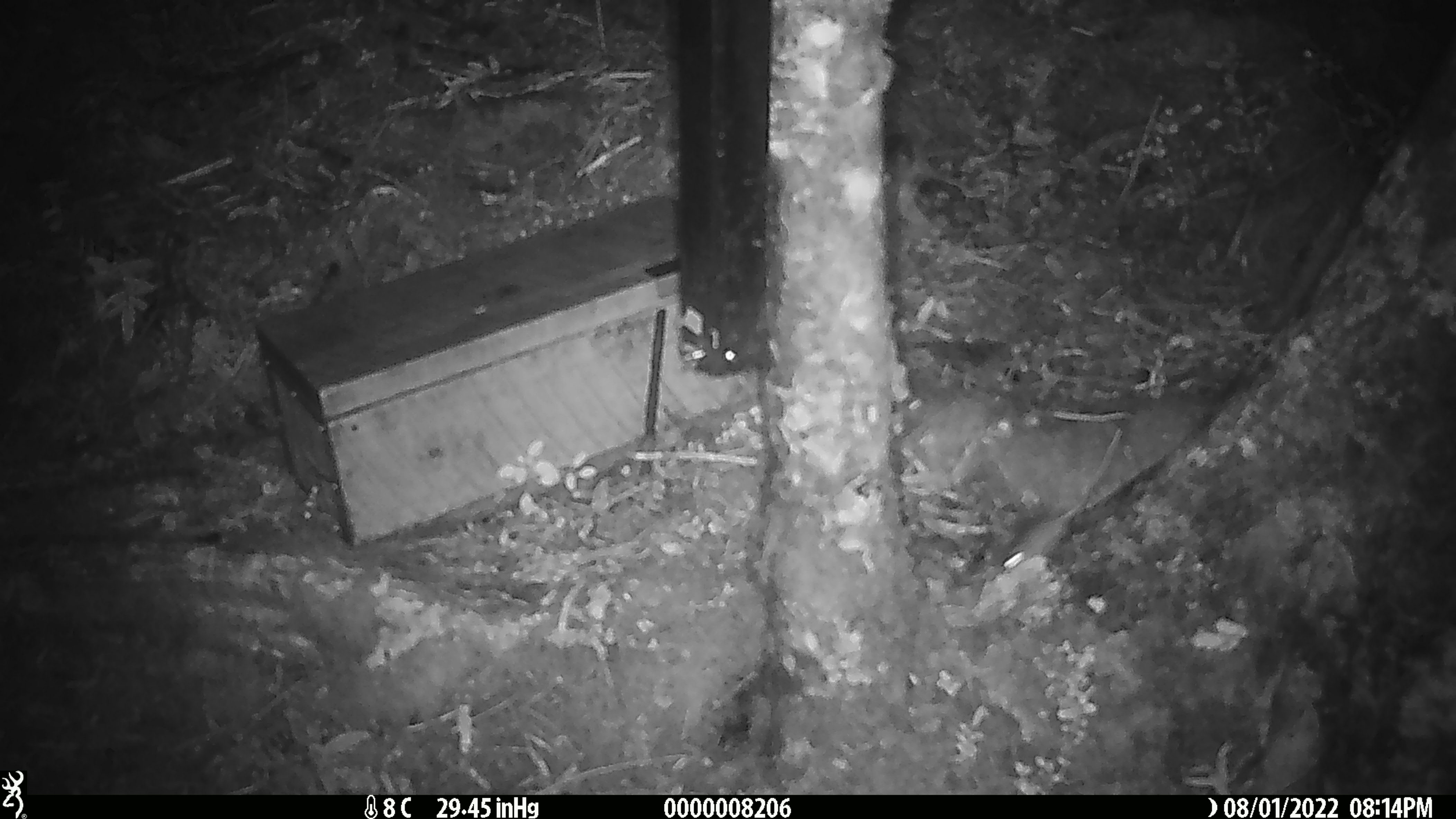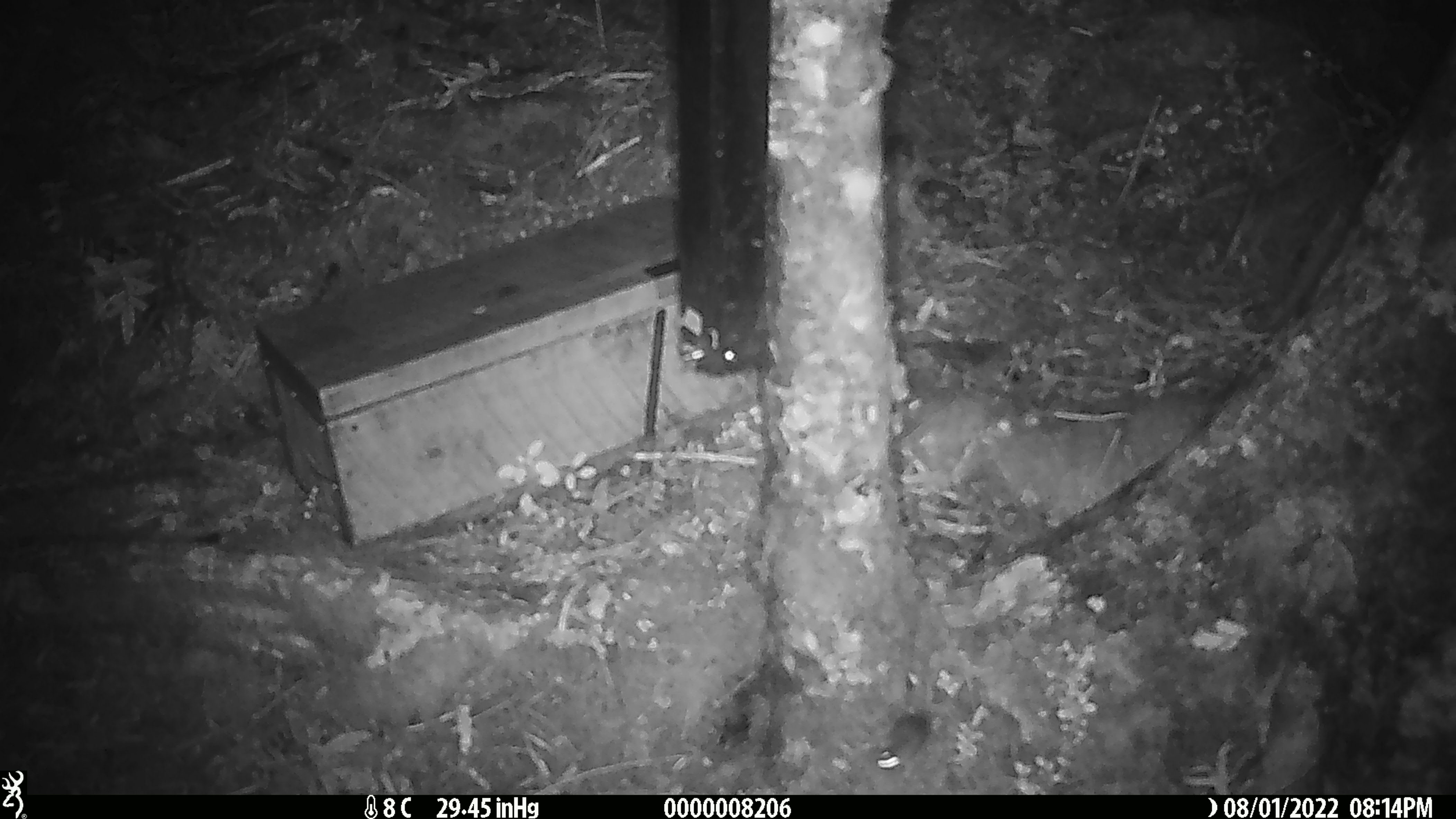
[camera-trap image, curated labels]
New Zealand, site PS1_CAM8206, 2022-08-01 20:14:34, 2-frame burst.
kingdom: Animalia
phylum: Chordata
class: Mammalia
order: Rodentia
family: Muridae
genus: Mus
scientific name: Mus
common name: mouse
Mouse (Mus).